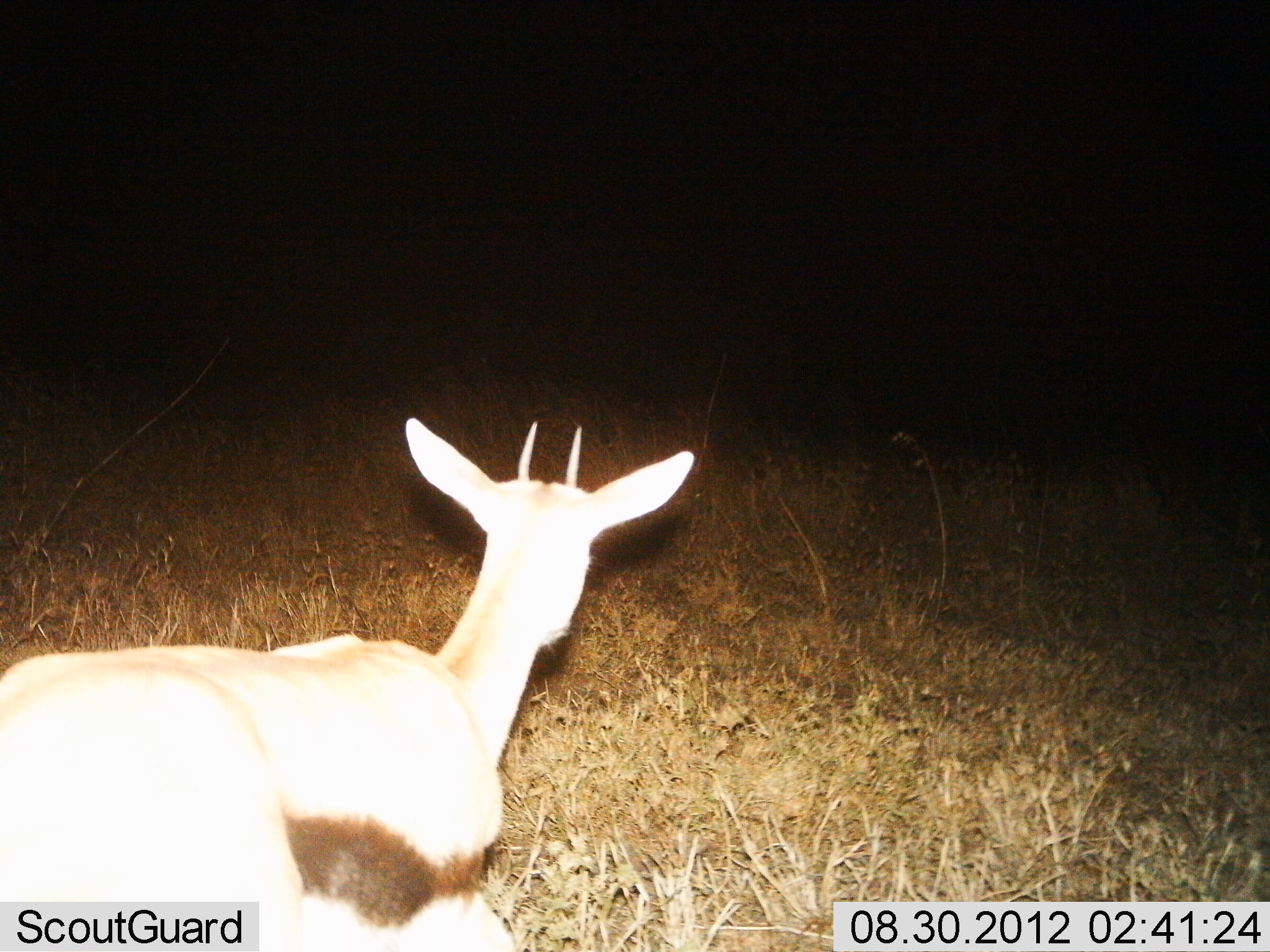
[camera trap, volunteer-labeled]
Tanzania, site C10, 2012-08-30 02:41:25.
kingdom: Animalia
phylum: Chordata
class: Mammalia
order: Artiodactyla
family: Bovidae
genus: Eudorcas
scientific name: Eudorcas thomsonii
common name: thomson's gazelle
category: gazellethomsons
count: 1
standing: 70%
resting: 10%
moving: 20%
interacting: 0%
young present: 10%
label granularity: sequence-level